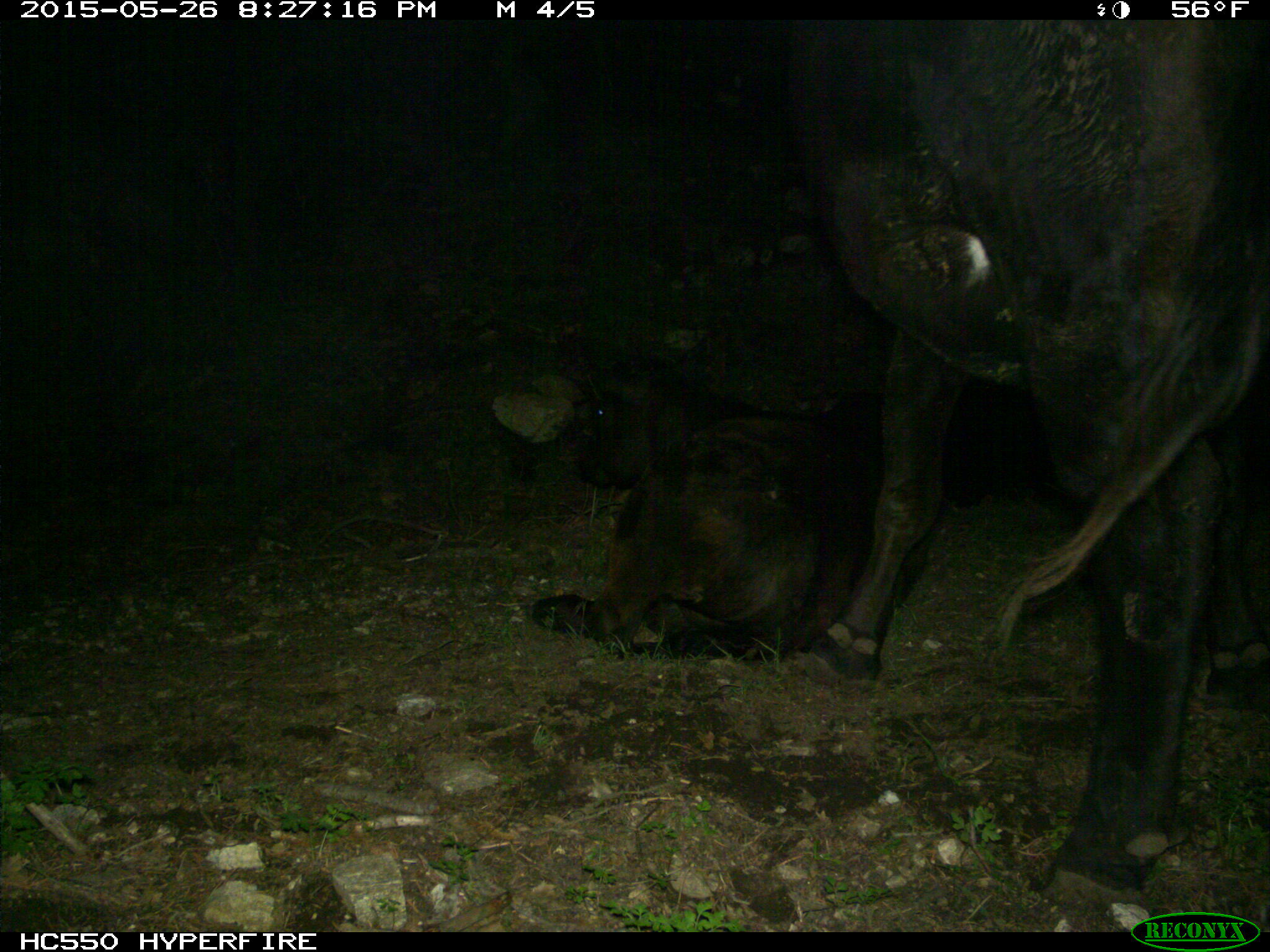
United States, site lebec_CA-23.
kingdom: Animalia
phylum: Chordata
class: Mammalia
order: Artiodactyla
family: Bovidae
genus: Bos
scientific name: Bos taurus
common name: domestic cow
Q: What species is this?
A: Bos taurus (domestic cow).